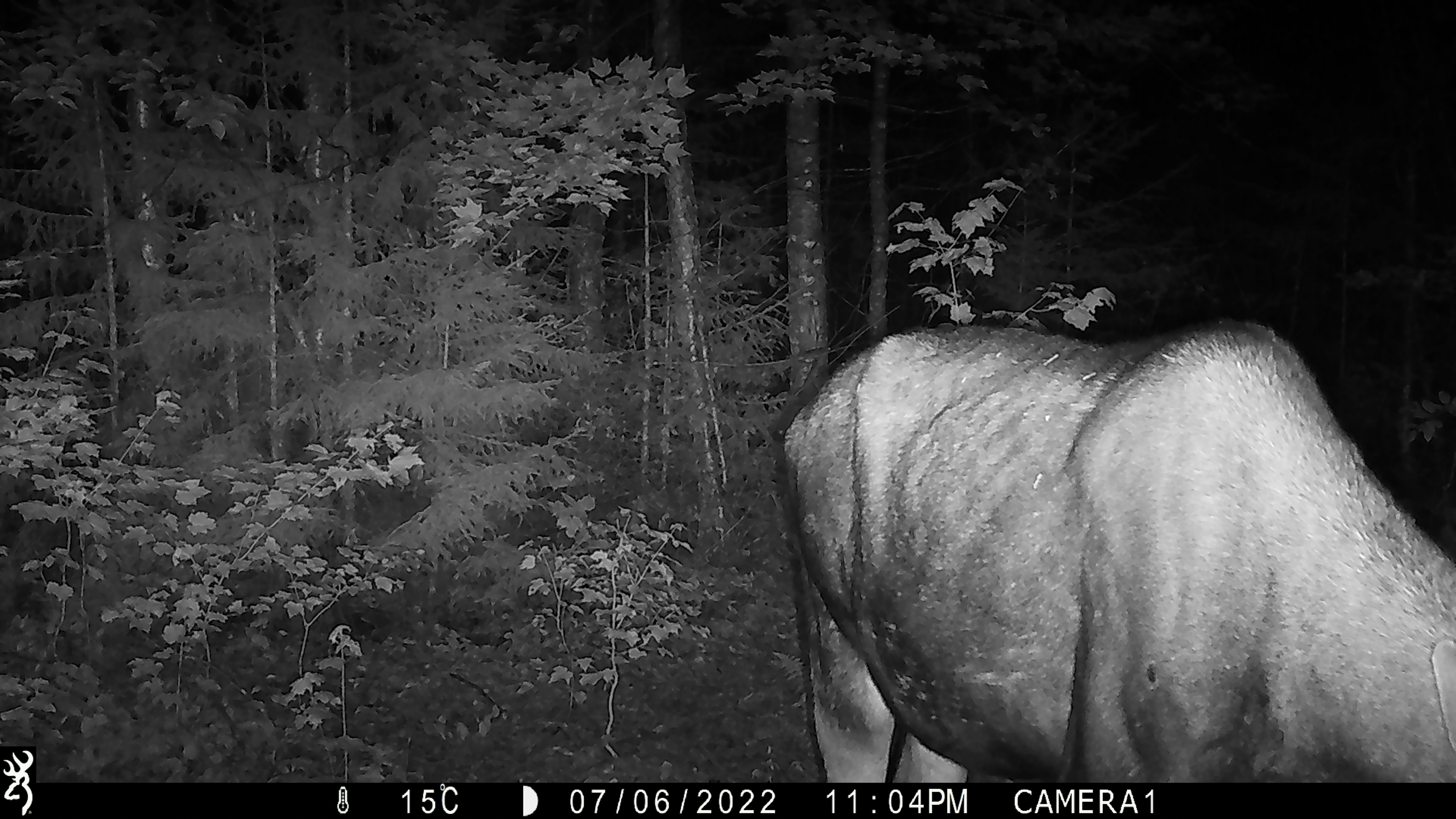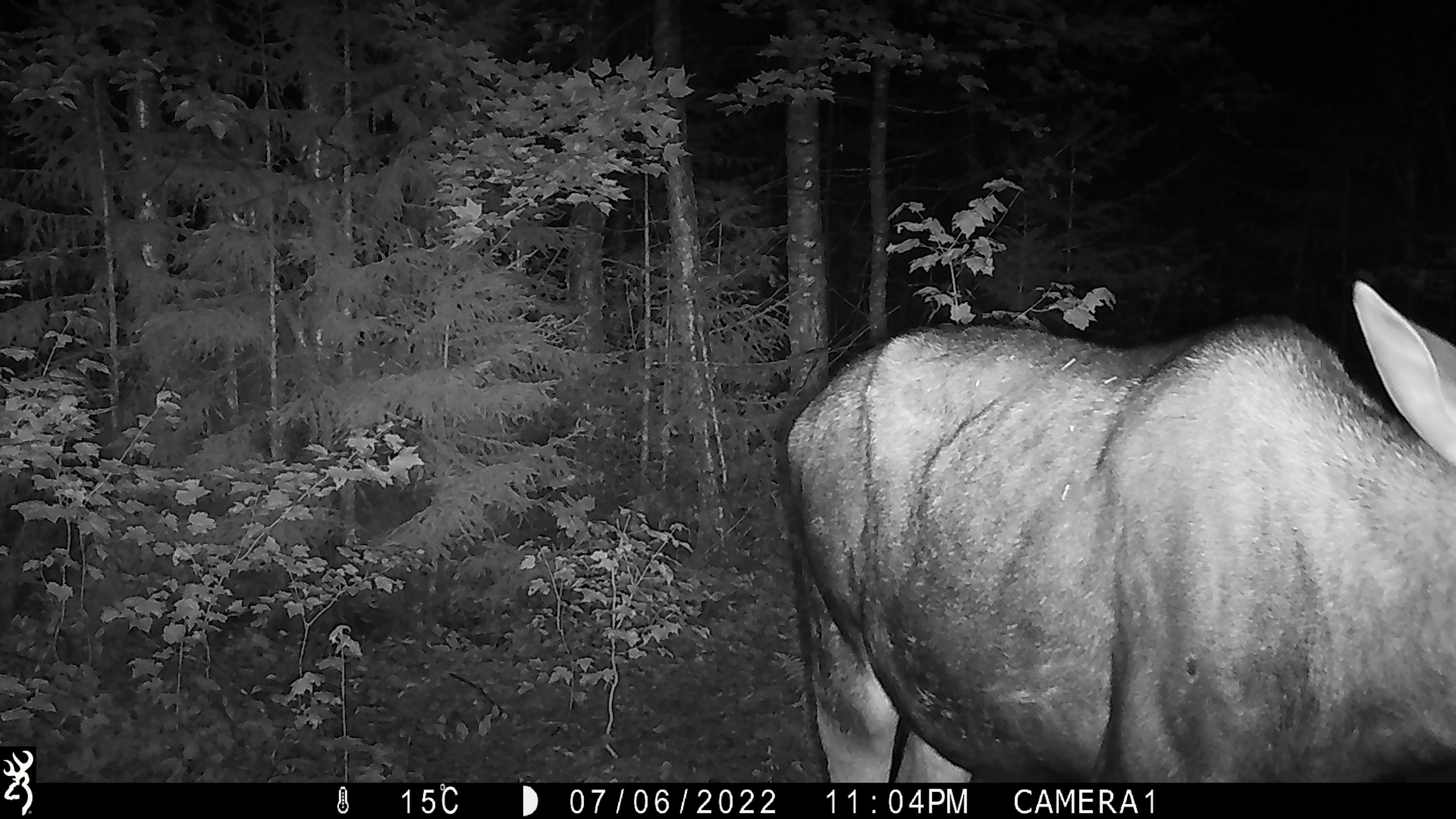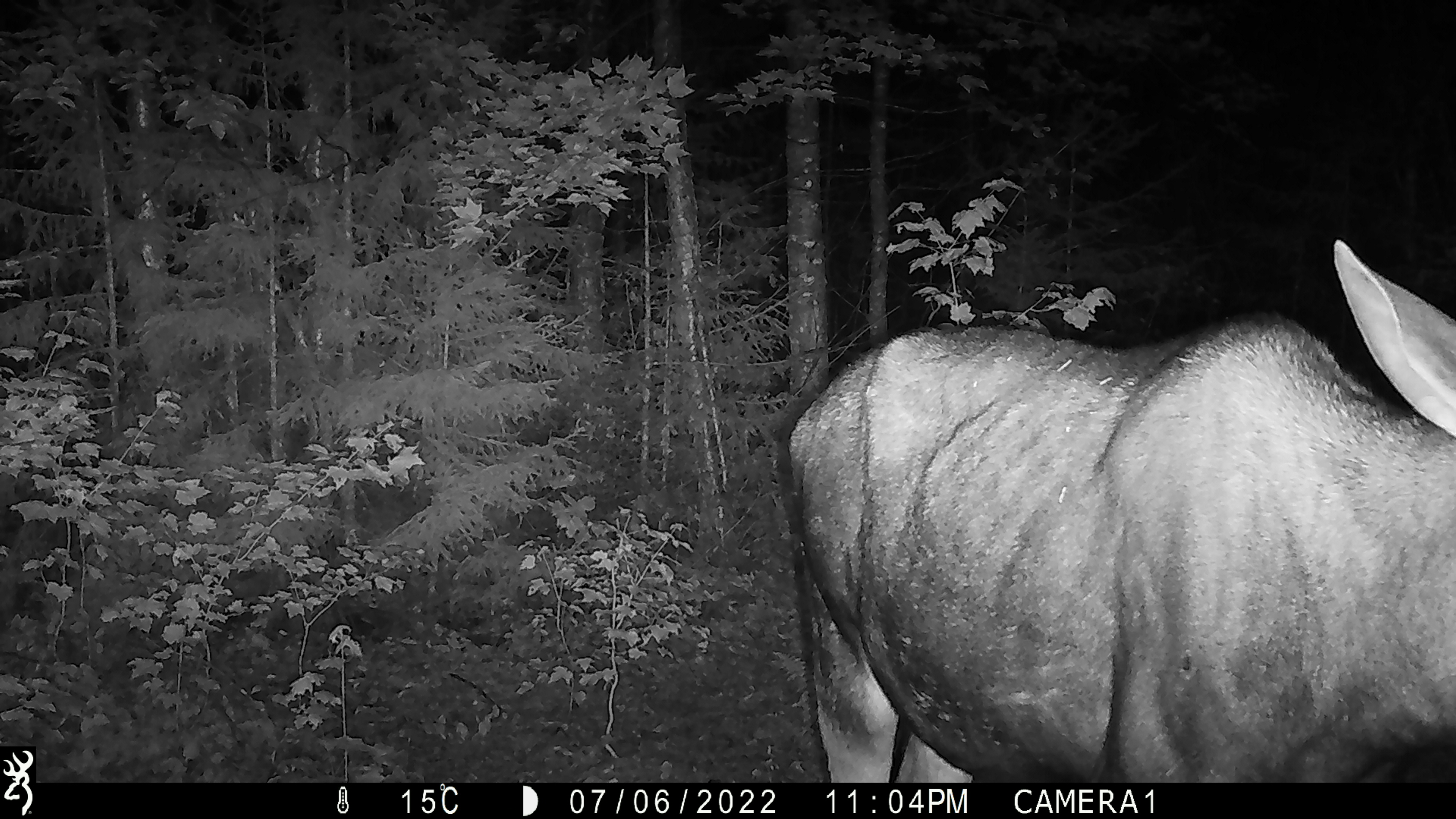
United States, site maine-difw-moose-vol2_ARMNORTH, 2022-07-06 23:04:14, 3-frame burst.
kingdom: Animalia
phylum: Chordata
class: Mammalia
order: Artiodactyla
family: Cervidae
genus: Alces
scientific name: Alces alces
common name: moose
Moose (Alces alces).